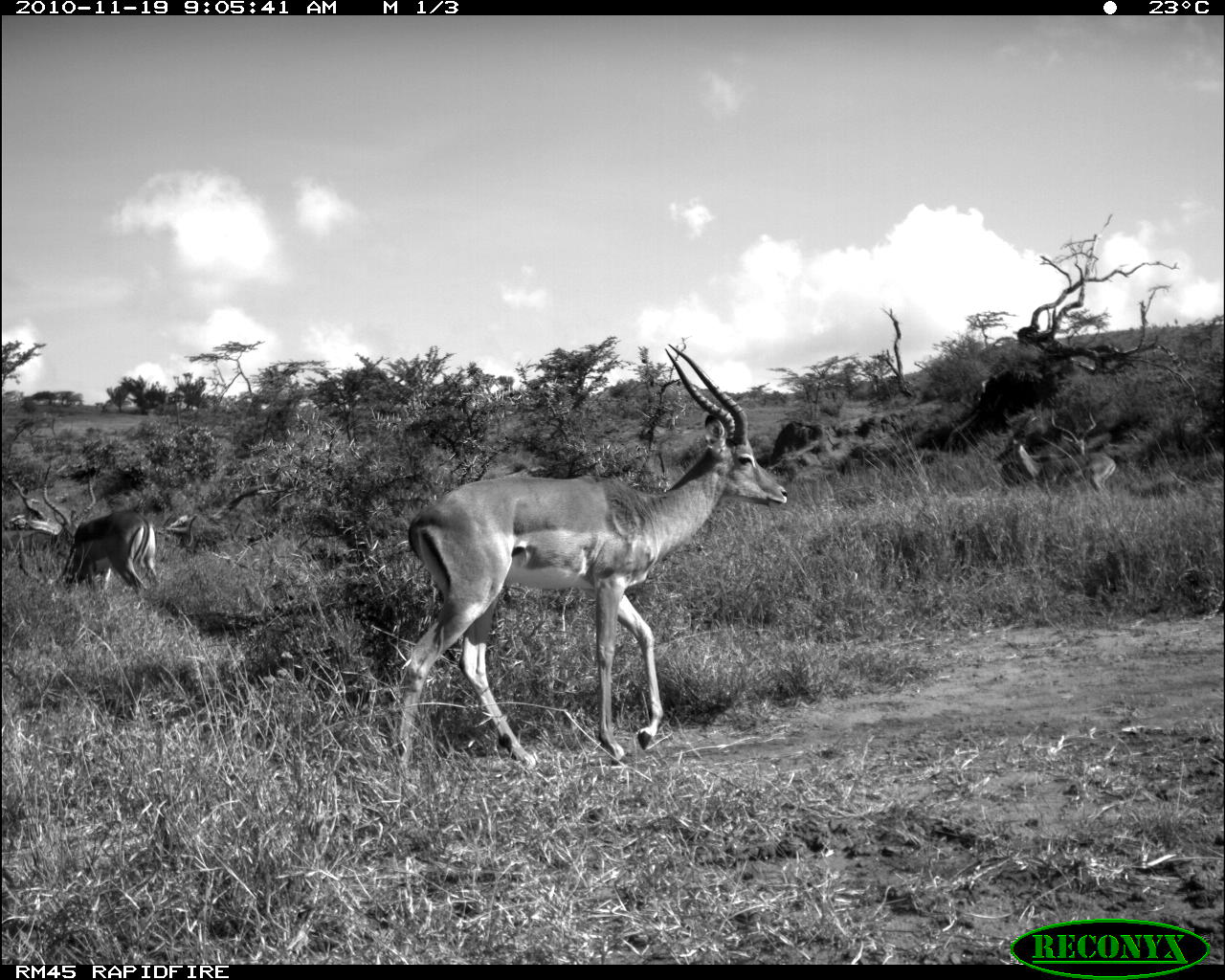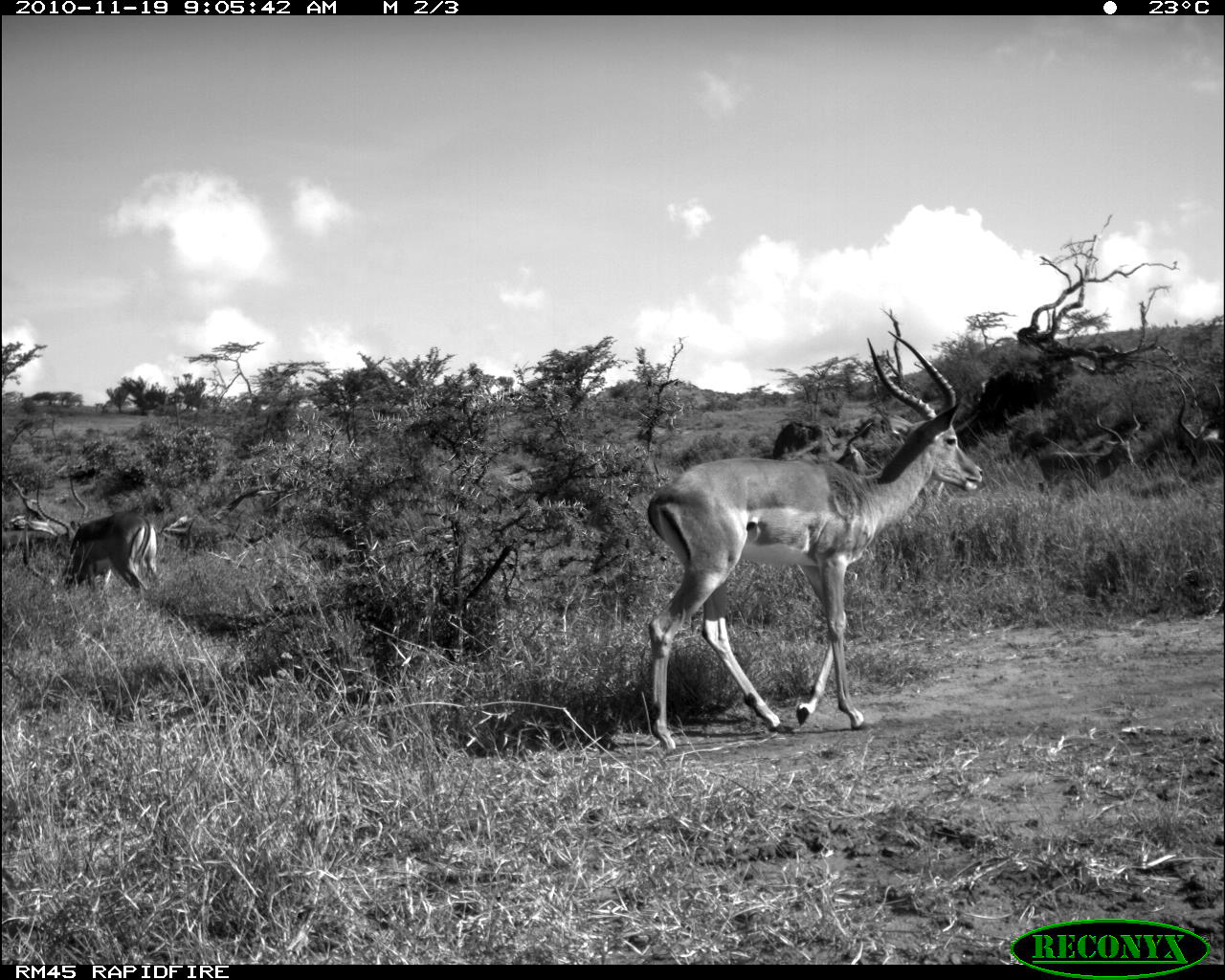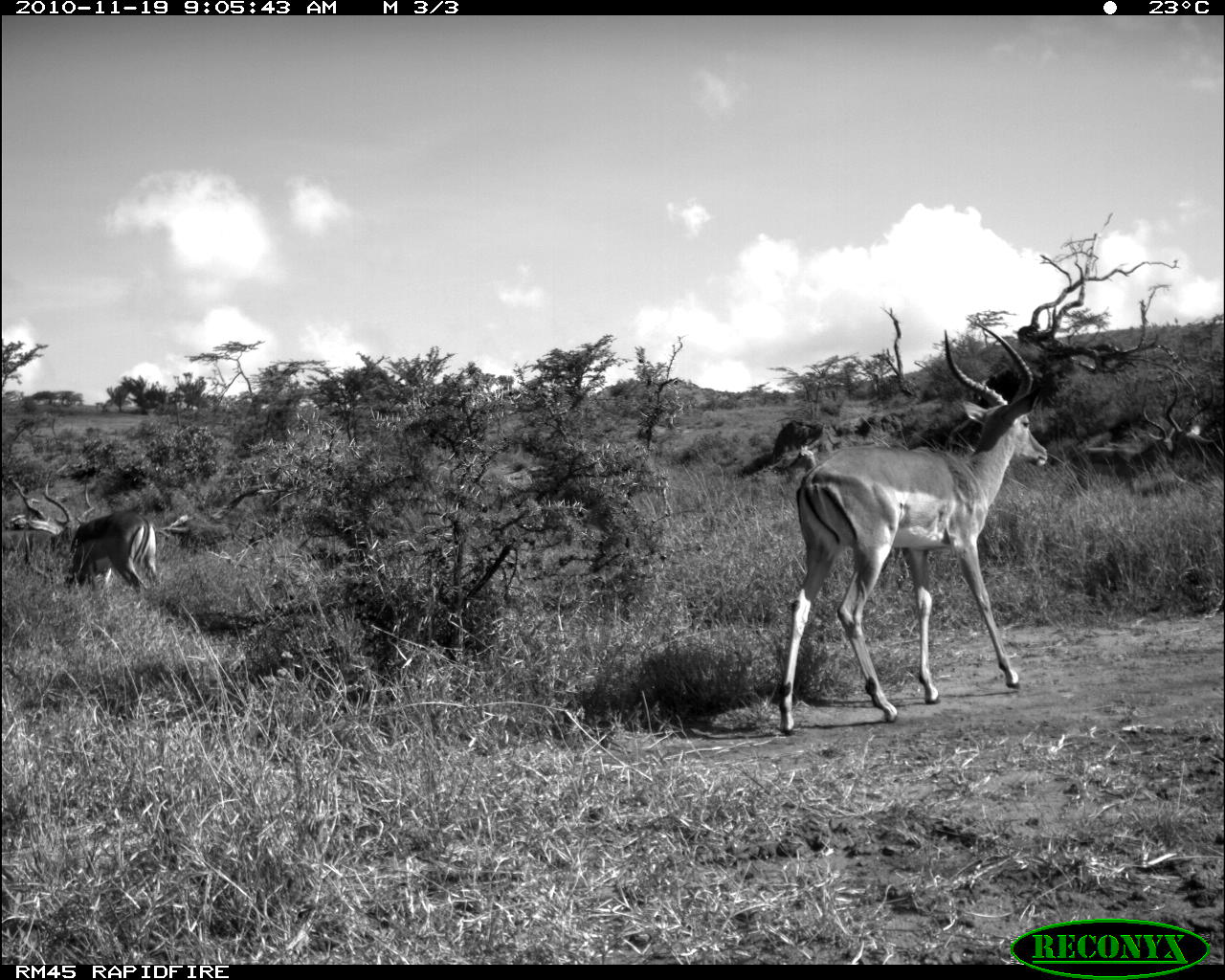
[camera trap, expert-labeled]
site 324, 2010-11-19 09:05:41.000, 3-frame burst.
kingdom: Animalia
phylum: Chordata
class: Mammalia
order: Artiodactyla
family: Bovidae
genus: Aepyceros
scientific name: Aepyceros melampus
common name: impala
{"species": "Aepyceros melampus (impala)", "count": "5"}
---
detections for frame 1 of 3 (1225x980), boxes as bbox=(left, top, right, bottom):
aepyceros melampus: bbox=(388, 335, 795, 771); bbox=(45, 505, 159, 597); bbox=(992, 419, 1116, 502); bbox=(999, 410, 1096, 479)